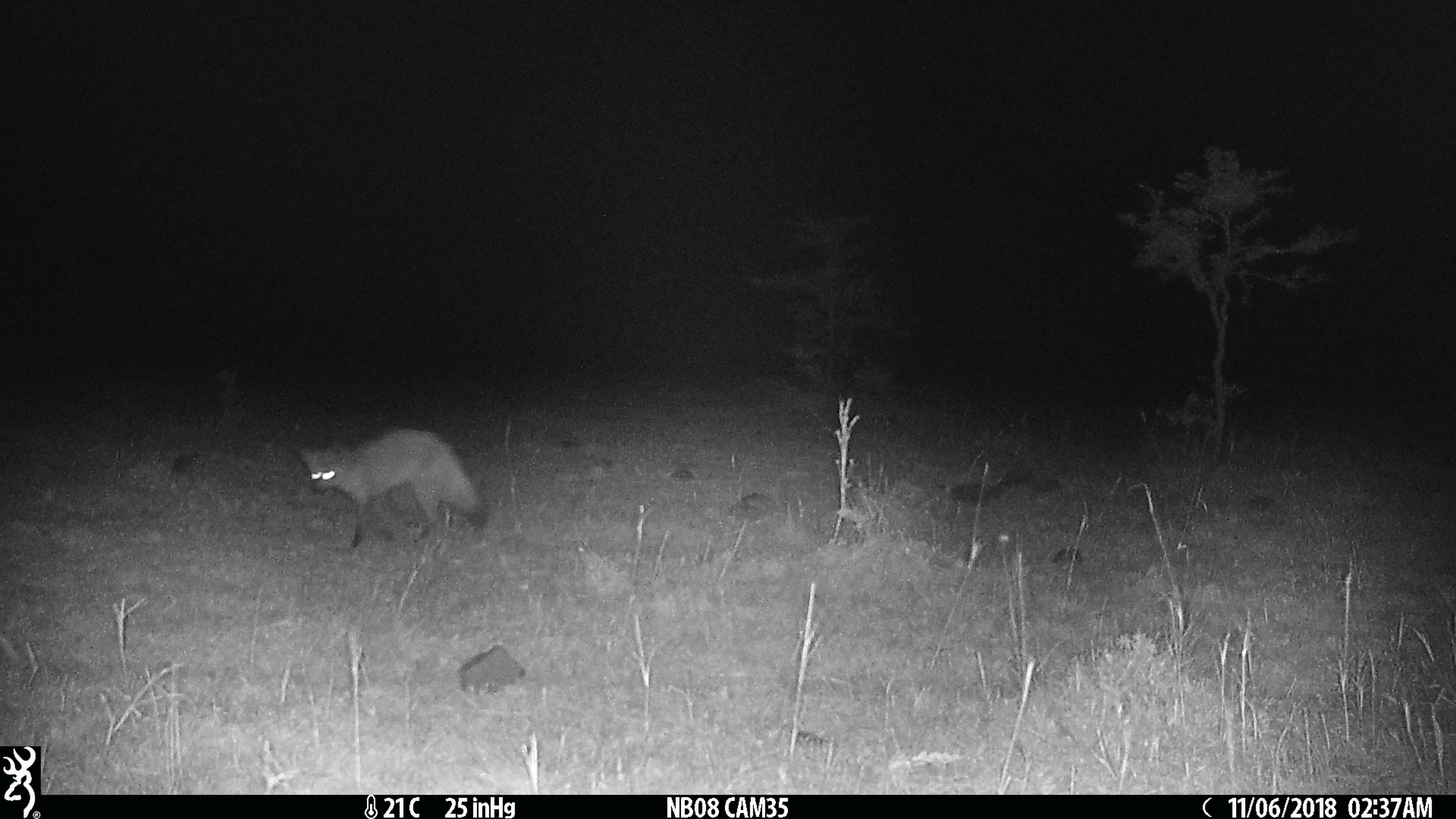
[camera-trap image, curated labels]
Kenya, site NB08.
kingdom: Animalia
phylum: Chordata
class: Mammalia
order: Carnivora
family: Canidae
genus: Otocyon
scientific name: Otocyon megalotis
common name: bat-eared fox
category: bateared fox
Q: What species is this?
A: Bateared fox (bat-eared fox) (Otocyon megalotis).